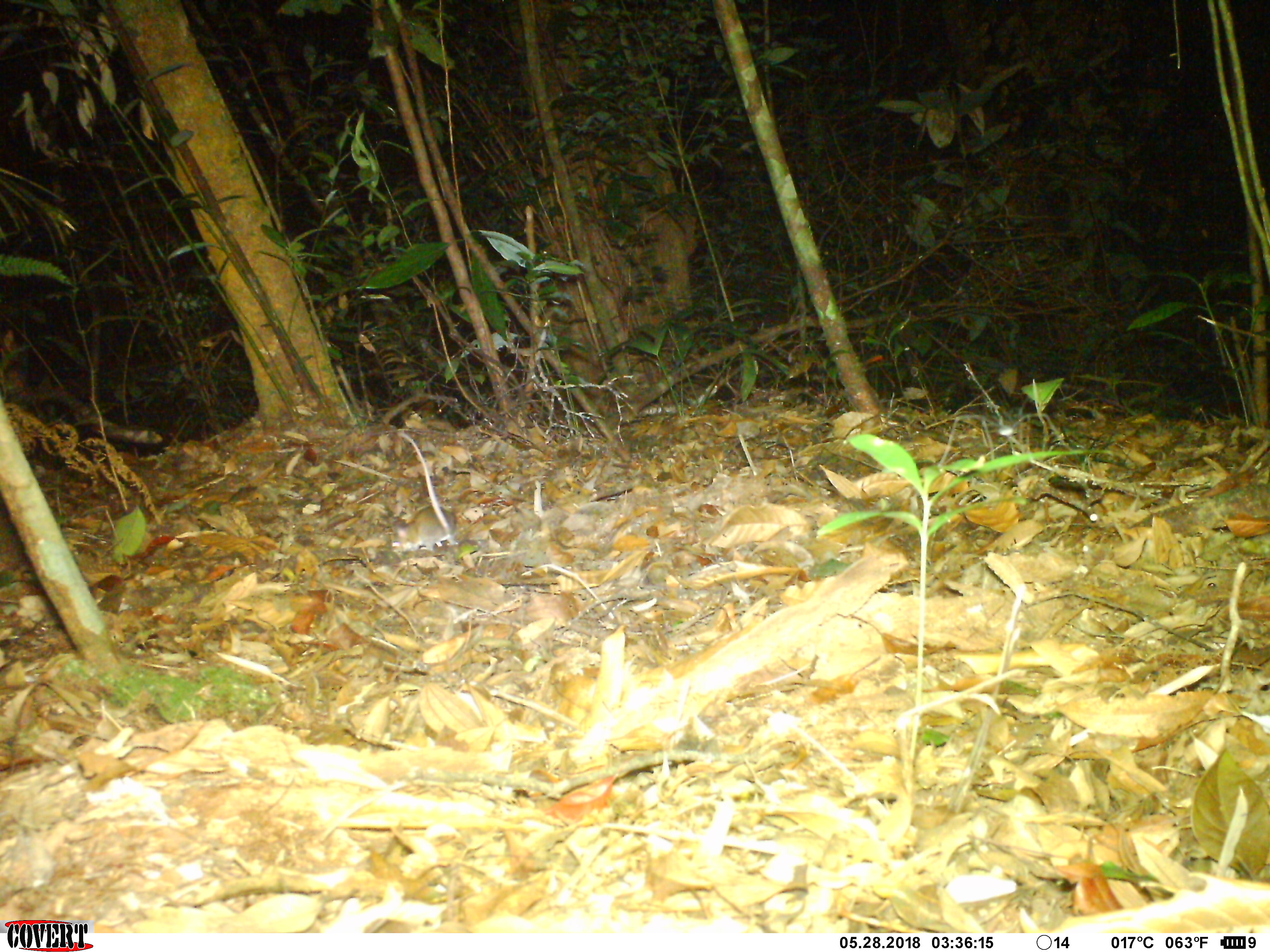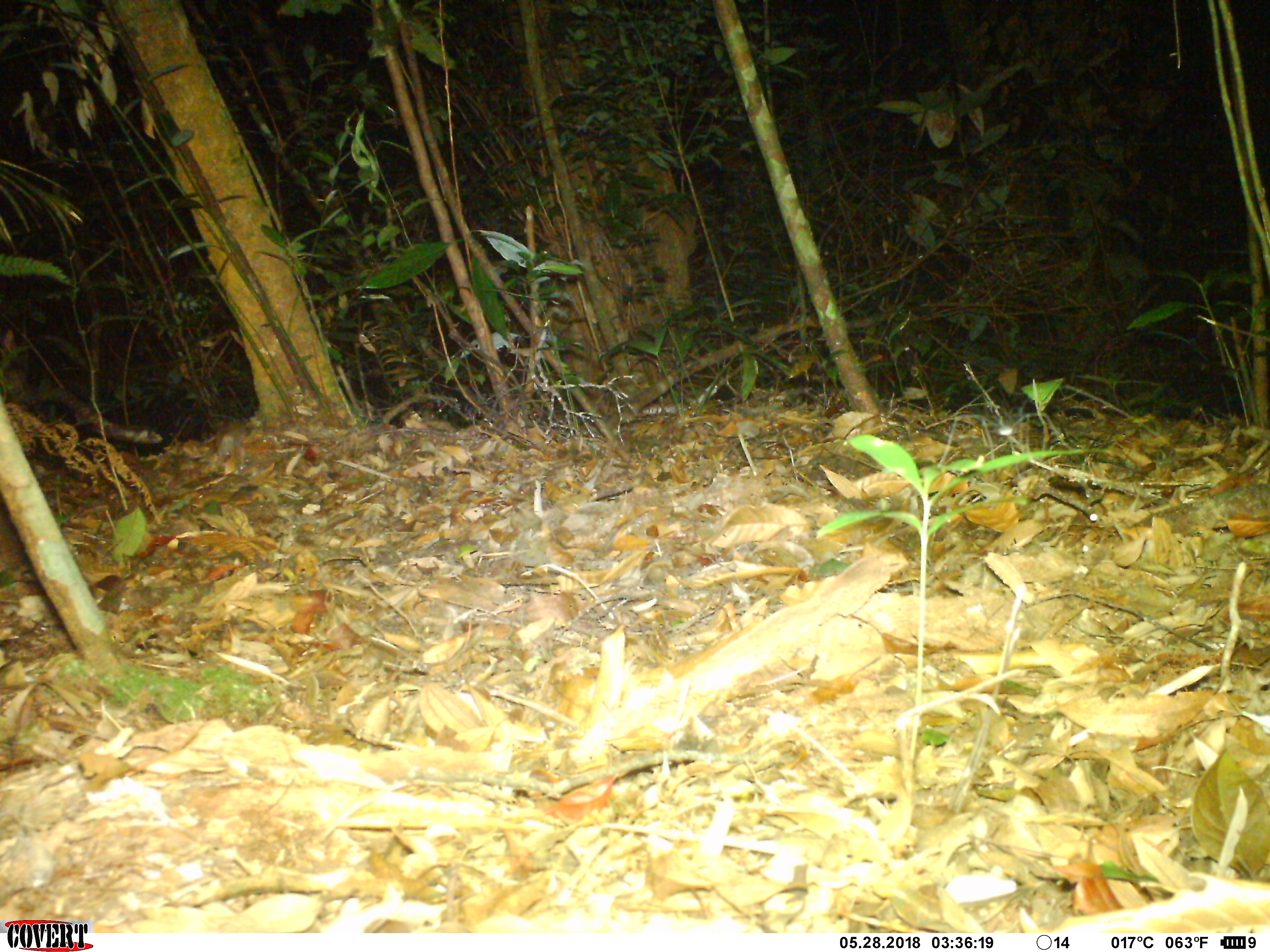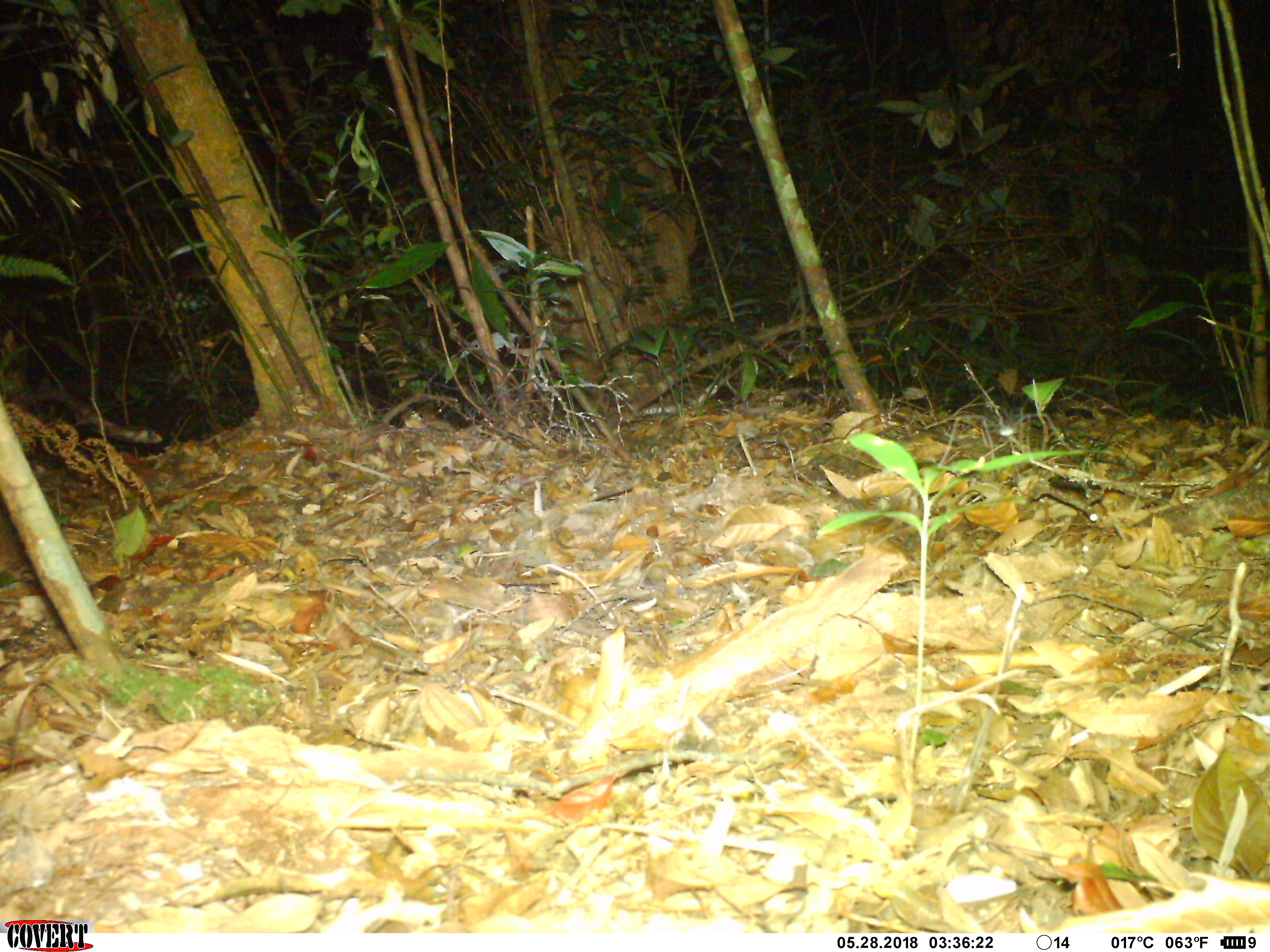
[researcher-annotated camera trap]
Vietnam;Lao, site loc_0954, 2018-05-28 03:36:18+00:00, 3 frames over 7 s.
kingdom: Animalia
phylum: Chordata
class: Mammalia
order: Rodentia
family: Muridae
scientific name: Muridae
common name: old-world mice and rats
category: unidentified murid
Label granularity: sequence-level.